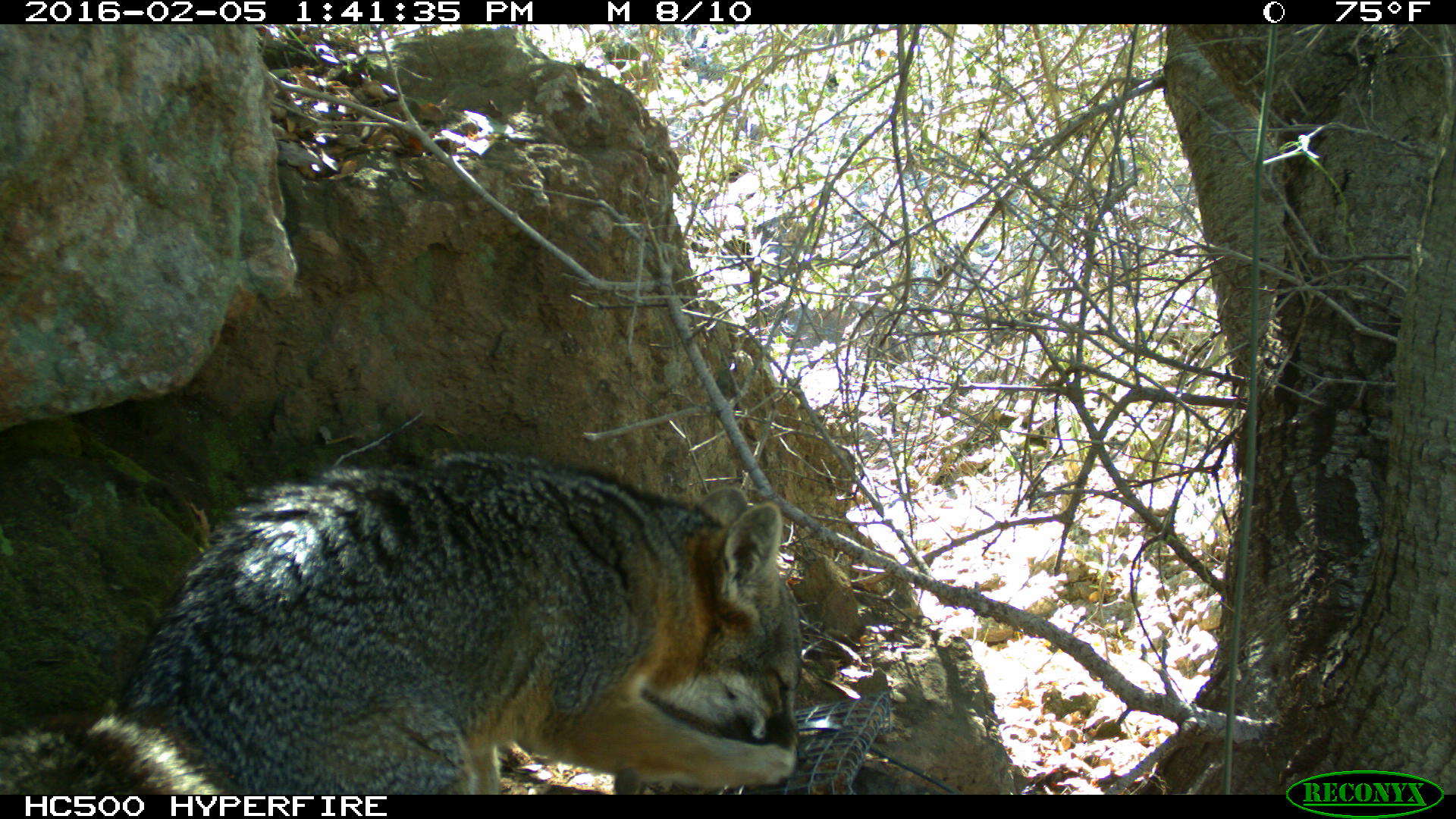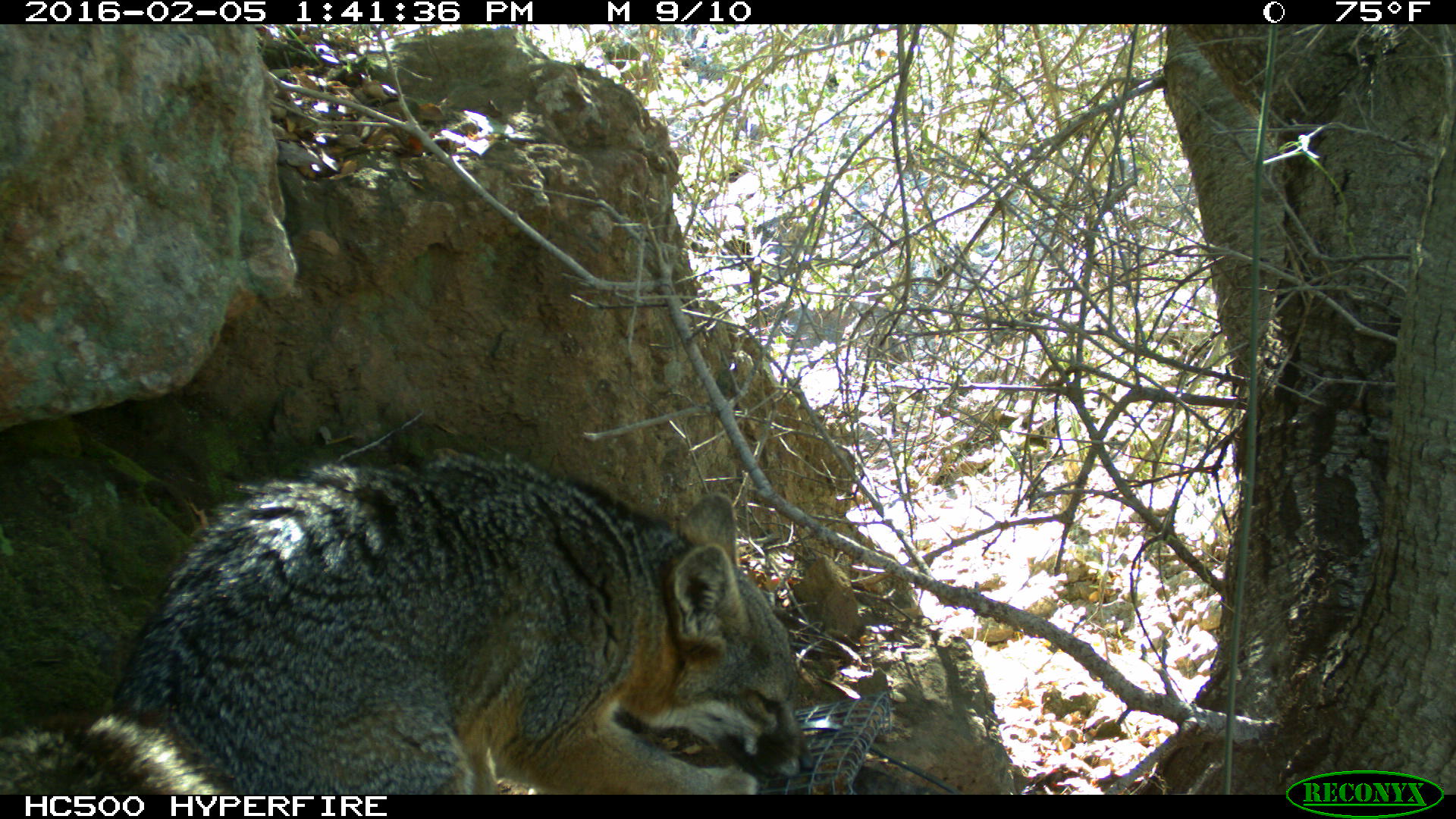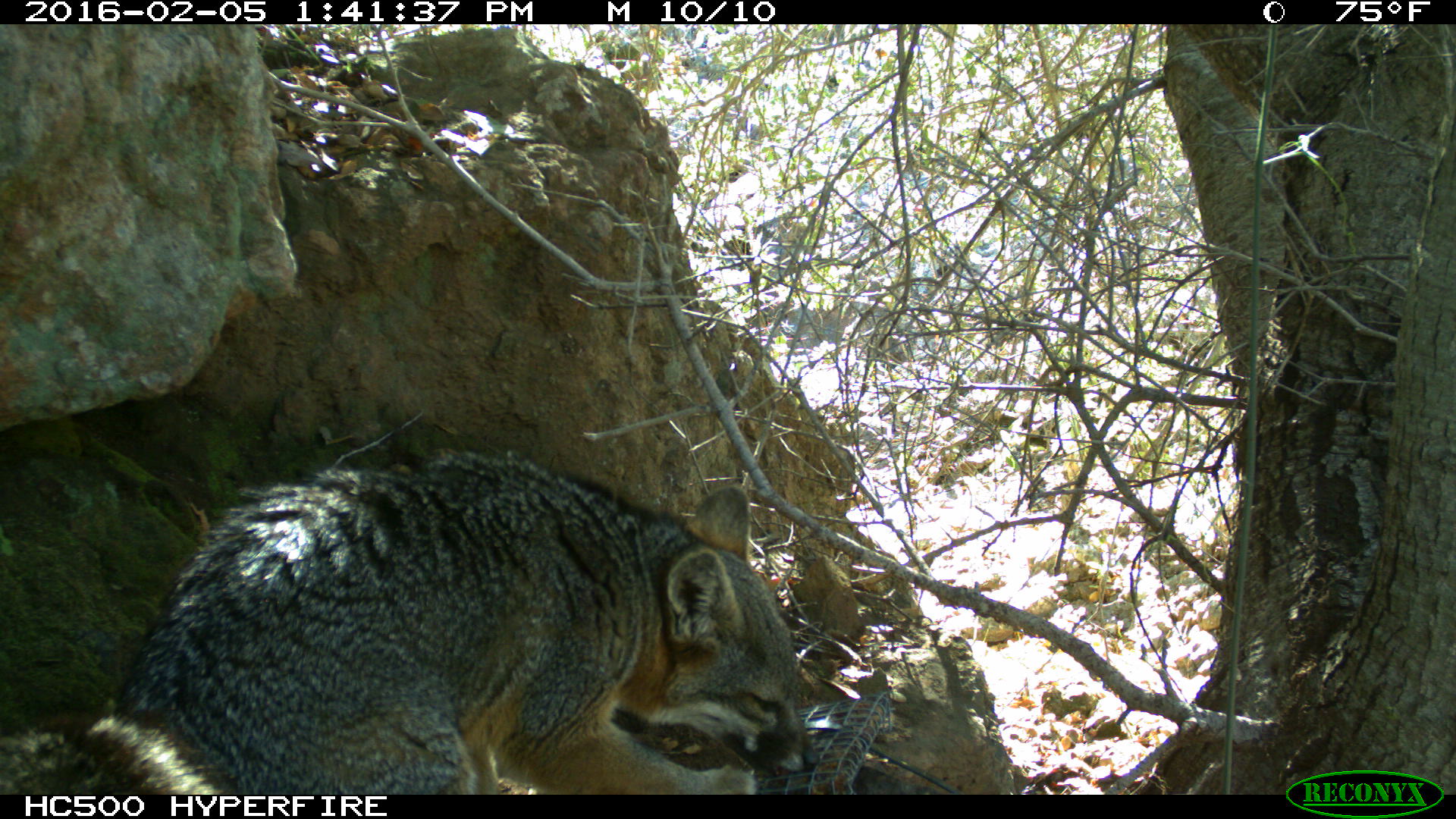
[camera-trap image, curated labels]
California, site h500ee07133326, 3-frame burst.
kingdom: Animalia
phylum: Chordata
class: Mammalia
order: Carnivora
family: Canidae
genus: Urocyon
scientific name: Urocyon littoralis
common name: island fox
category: fox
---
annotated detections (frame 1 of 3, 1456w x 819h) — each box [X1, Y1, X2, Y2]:
fox: [0, 447, 809, 794]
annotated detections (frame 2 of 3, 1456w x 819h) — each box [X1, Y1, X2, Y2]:
fox: [0, 460, 815, 793]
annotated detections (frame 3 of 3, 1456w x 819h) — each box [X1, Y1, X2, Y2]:
fox: [0, 446, 819, 795]